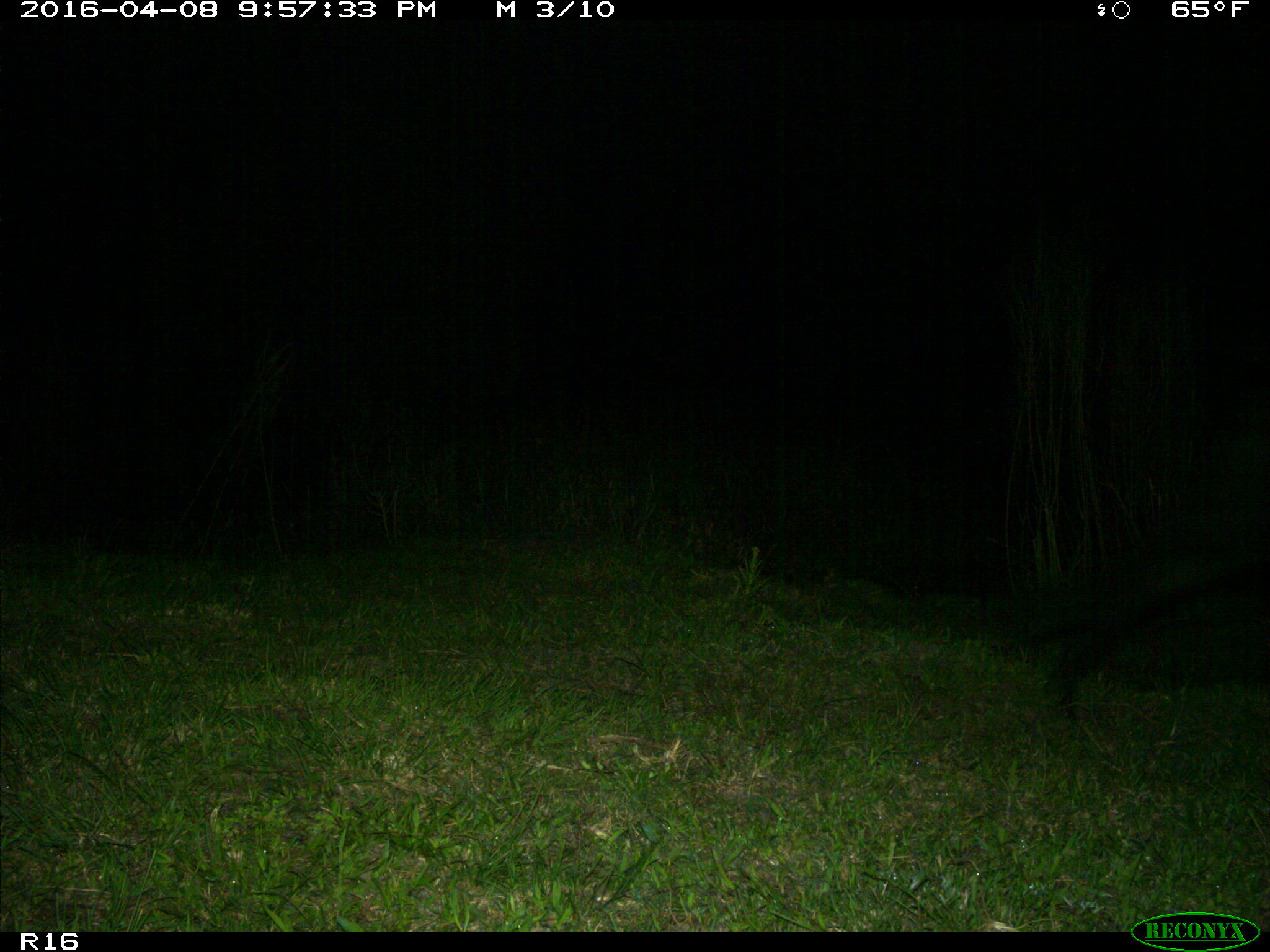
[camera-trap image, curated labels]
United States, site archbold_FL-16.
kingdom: Animalia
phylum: Chordata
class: Mammalia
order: Artiodactyla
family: Suidae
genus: Sus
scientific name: Sus scrofa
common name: wild boar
Sus scrofa (wild boar).